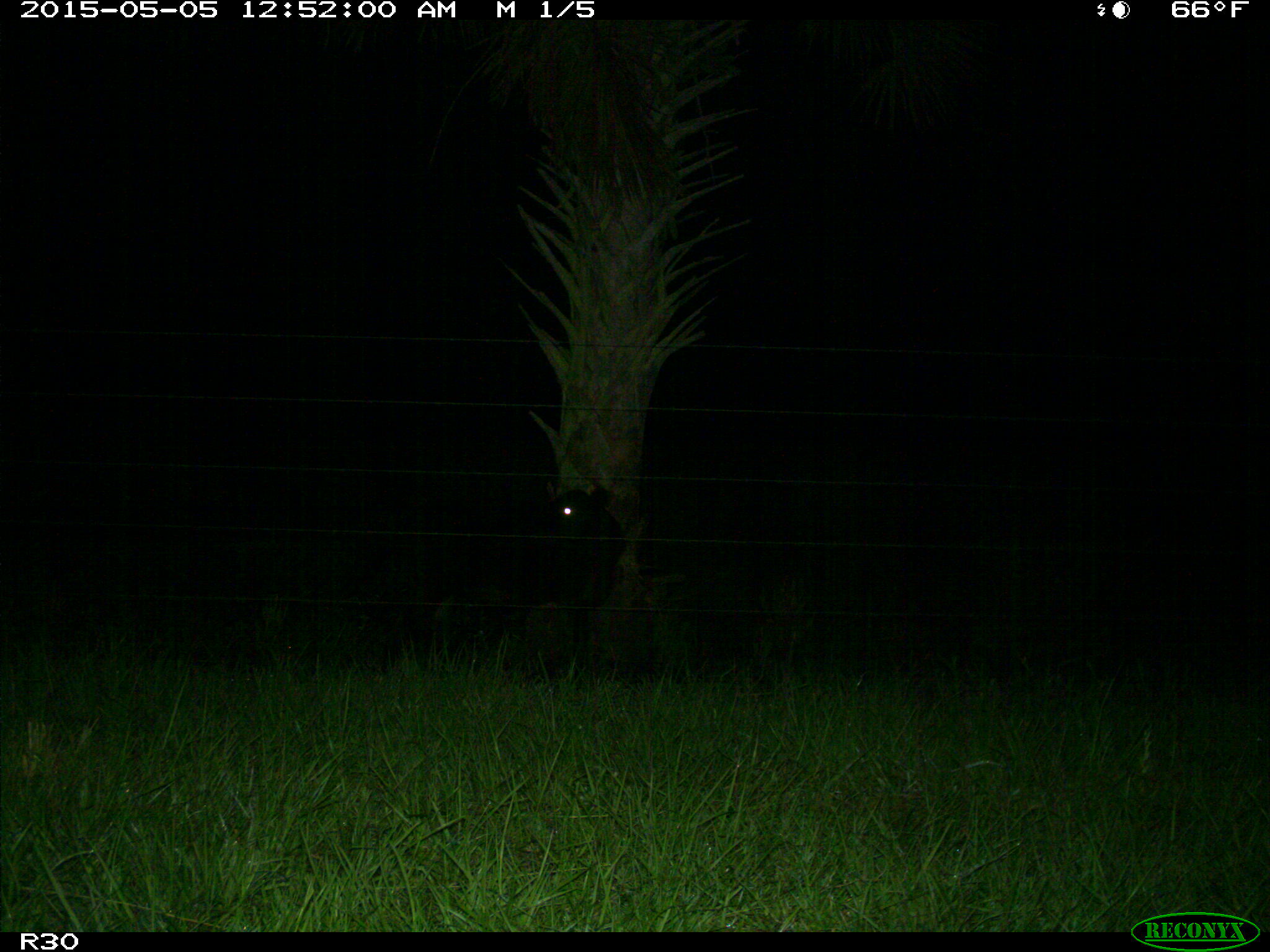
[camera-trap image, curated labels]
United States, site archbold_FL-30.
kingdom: Animalia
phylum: Chordata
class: Mammalia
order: Artiodactyla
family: Bovidae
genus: Bos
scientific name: Bos taurus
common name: domestic cow